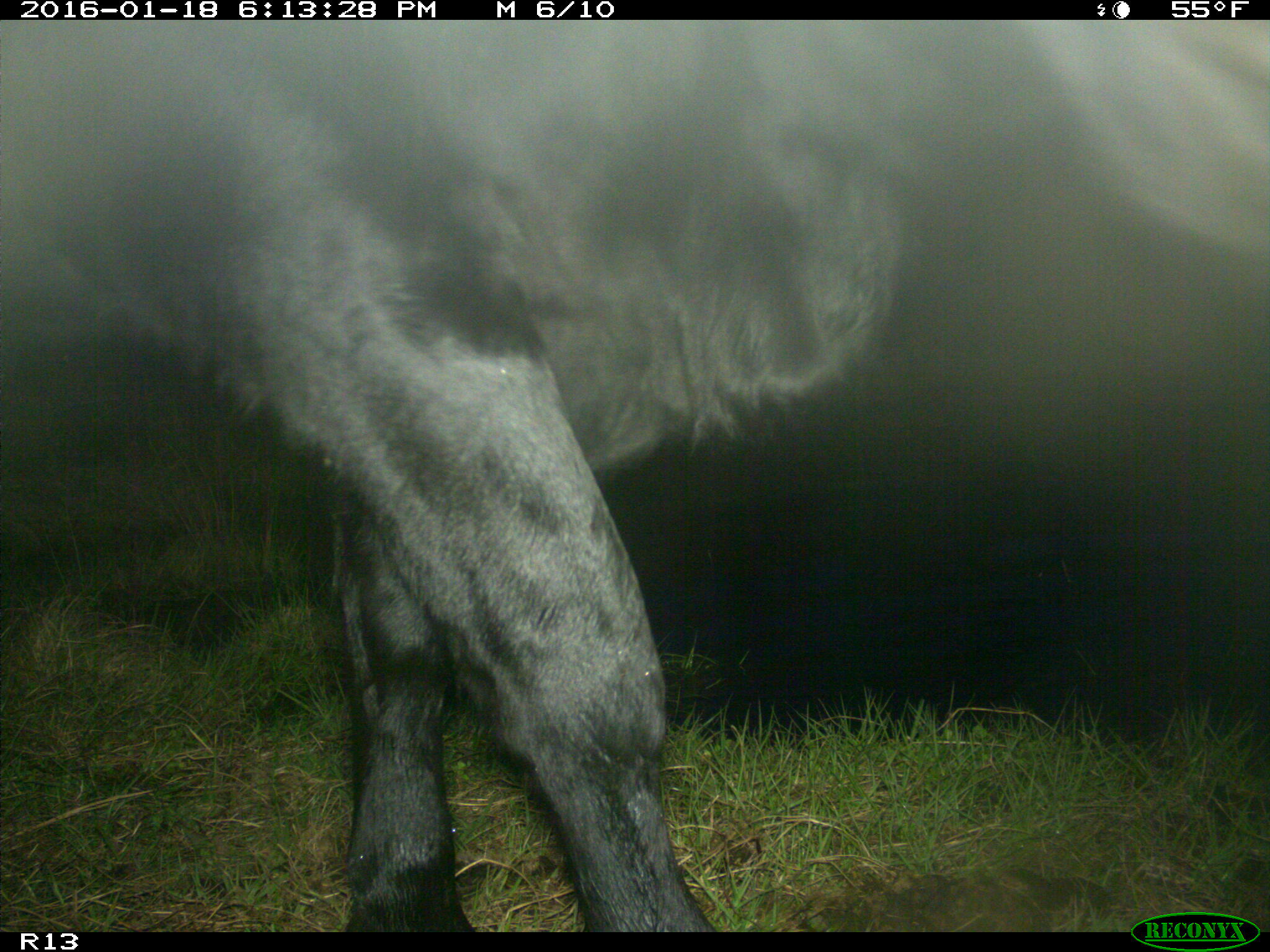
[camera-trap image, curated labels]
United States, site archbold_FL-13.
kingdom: Animalia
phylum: Chordata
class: Mammalia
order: Artiodactyla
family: Bovidae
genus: Bos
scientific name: Bos taurus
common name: domestic cow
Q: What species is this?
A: Bos taurus (domestic cow).